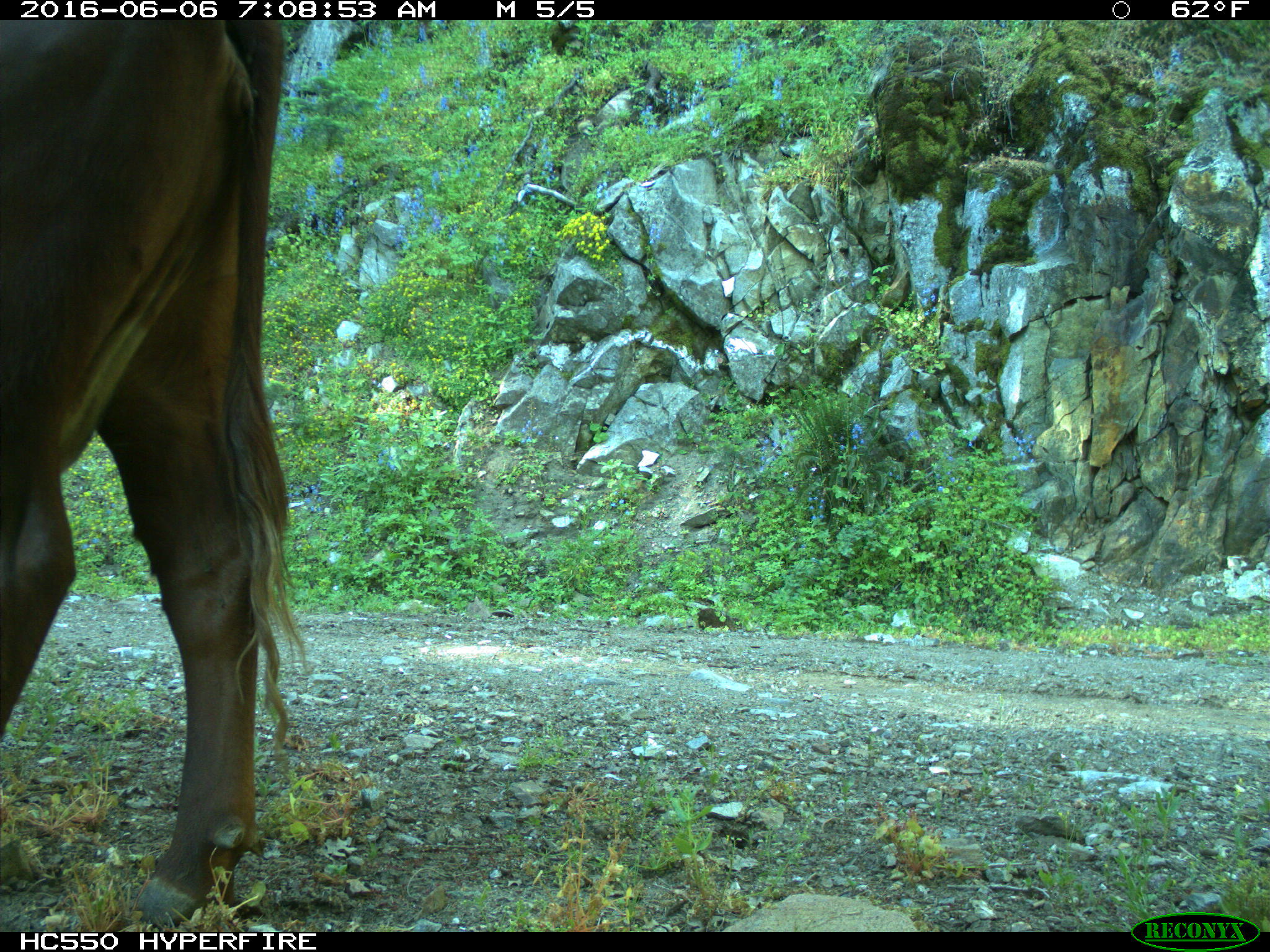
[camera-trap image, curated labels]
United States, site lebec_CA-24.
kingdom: Animalia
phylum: Chordata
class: Mammalia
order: Artiodactyla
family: Bovidae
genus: Bos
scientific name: Bos taurus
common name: domestic cow